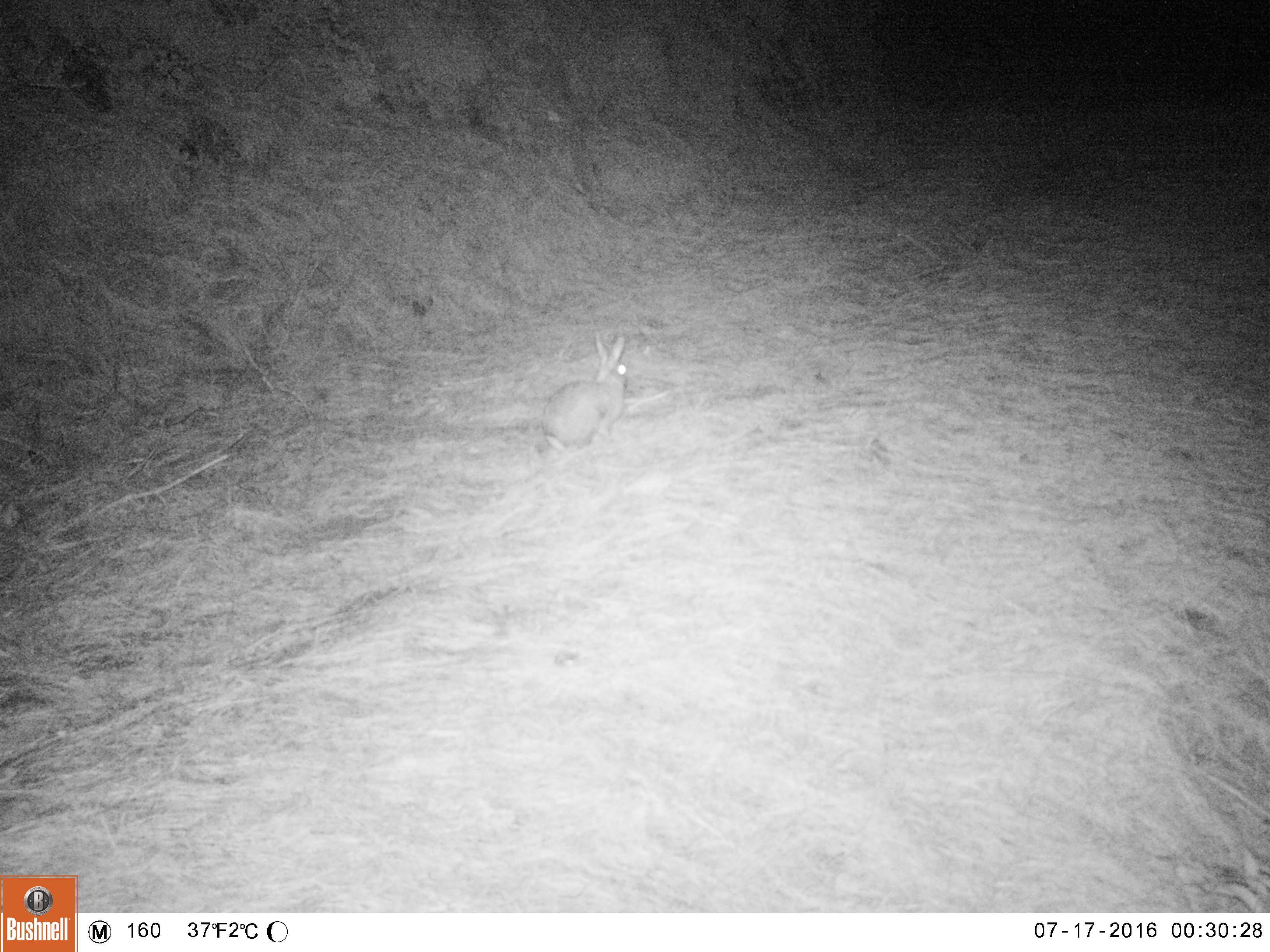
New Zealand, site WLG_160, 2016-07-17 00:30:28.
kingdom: Animalia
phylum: Chordata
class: Mammalia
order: Lagomorpha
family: Leporidae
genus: Oryctolagus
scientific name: Oryctolagus cuniculus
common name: european rabbit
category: rabbit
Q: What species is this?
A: Rabbit (european rabbit) (Oryctolagus cuniculus).